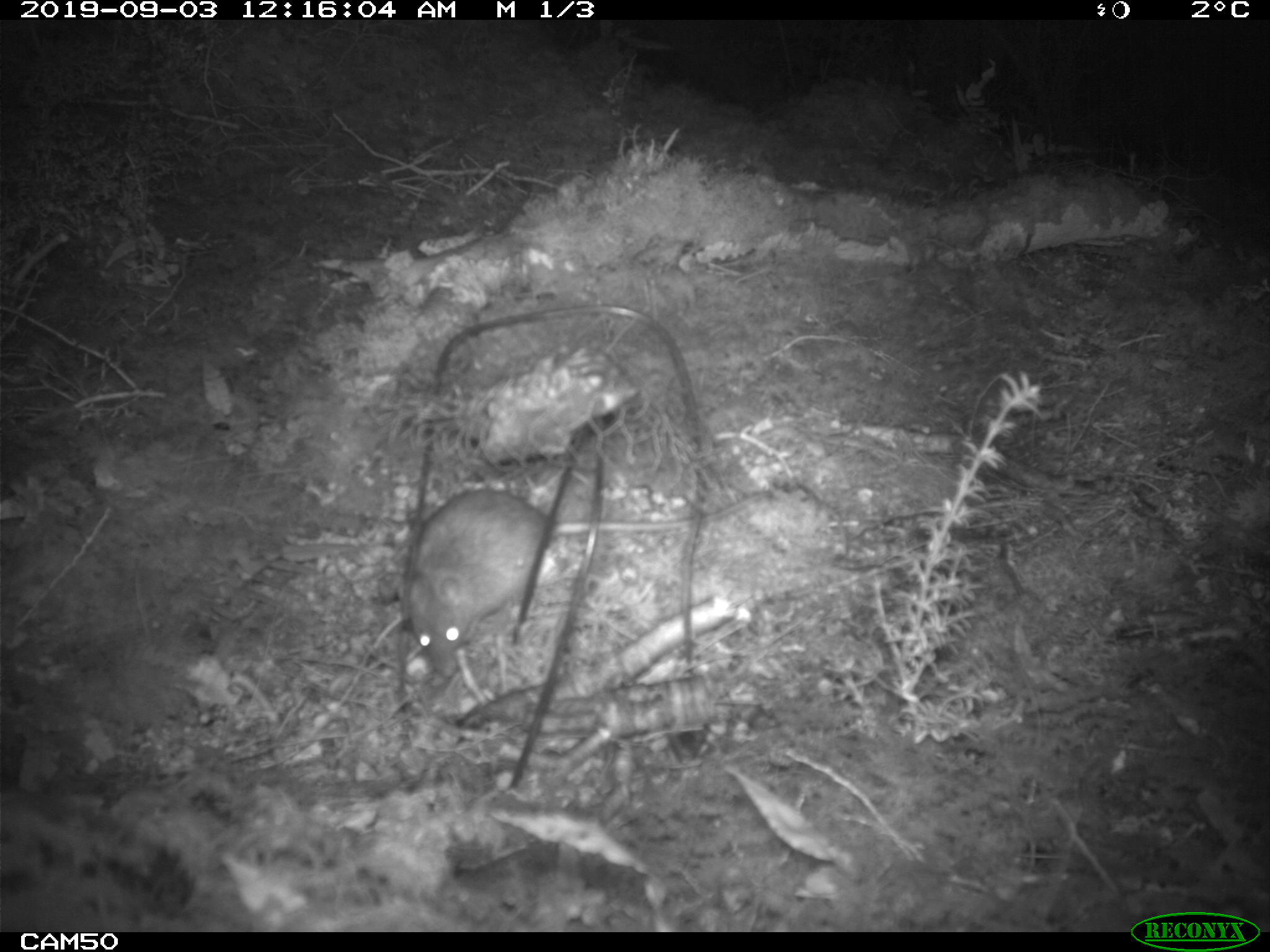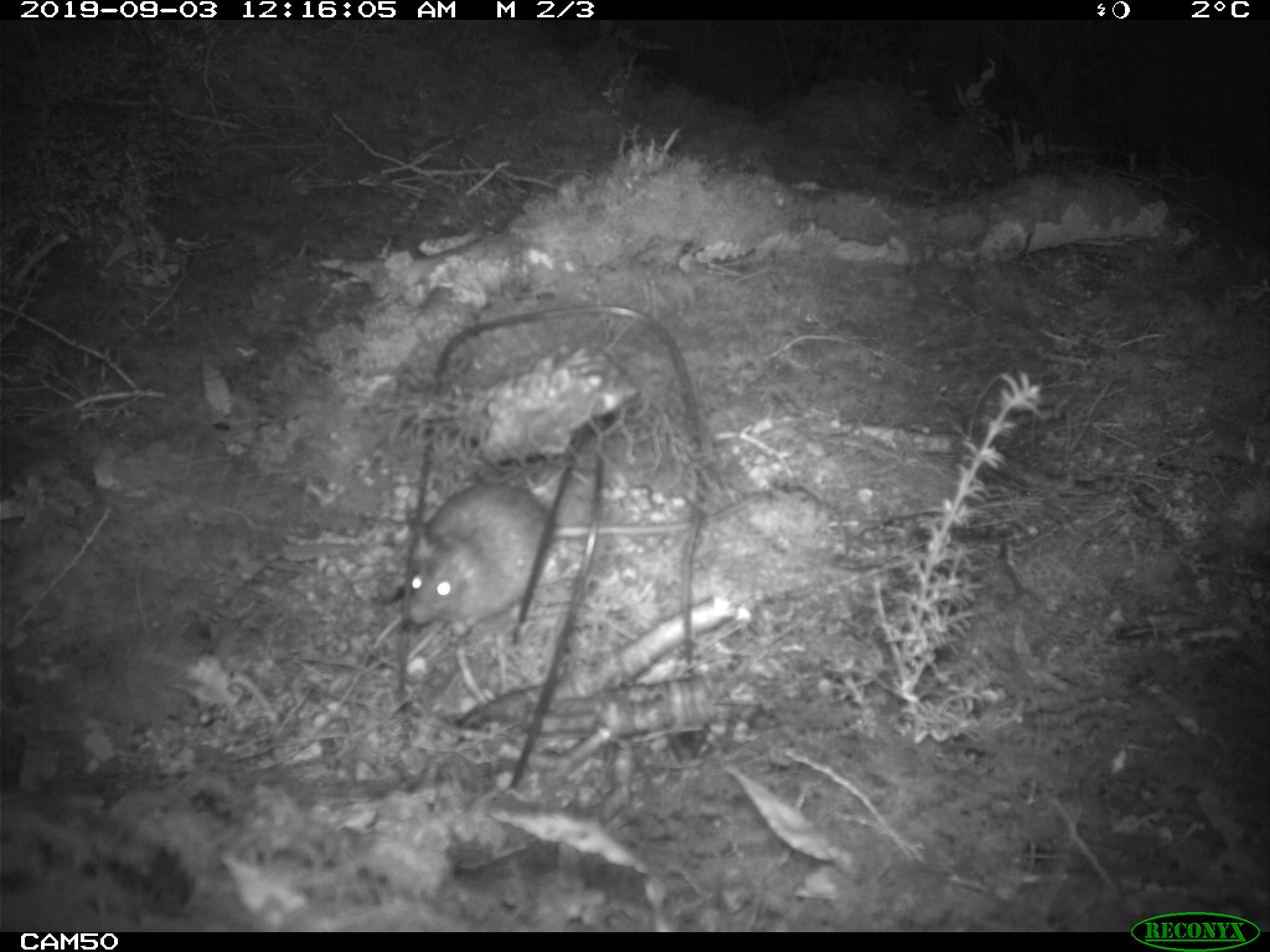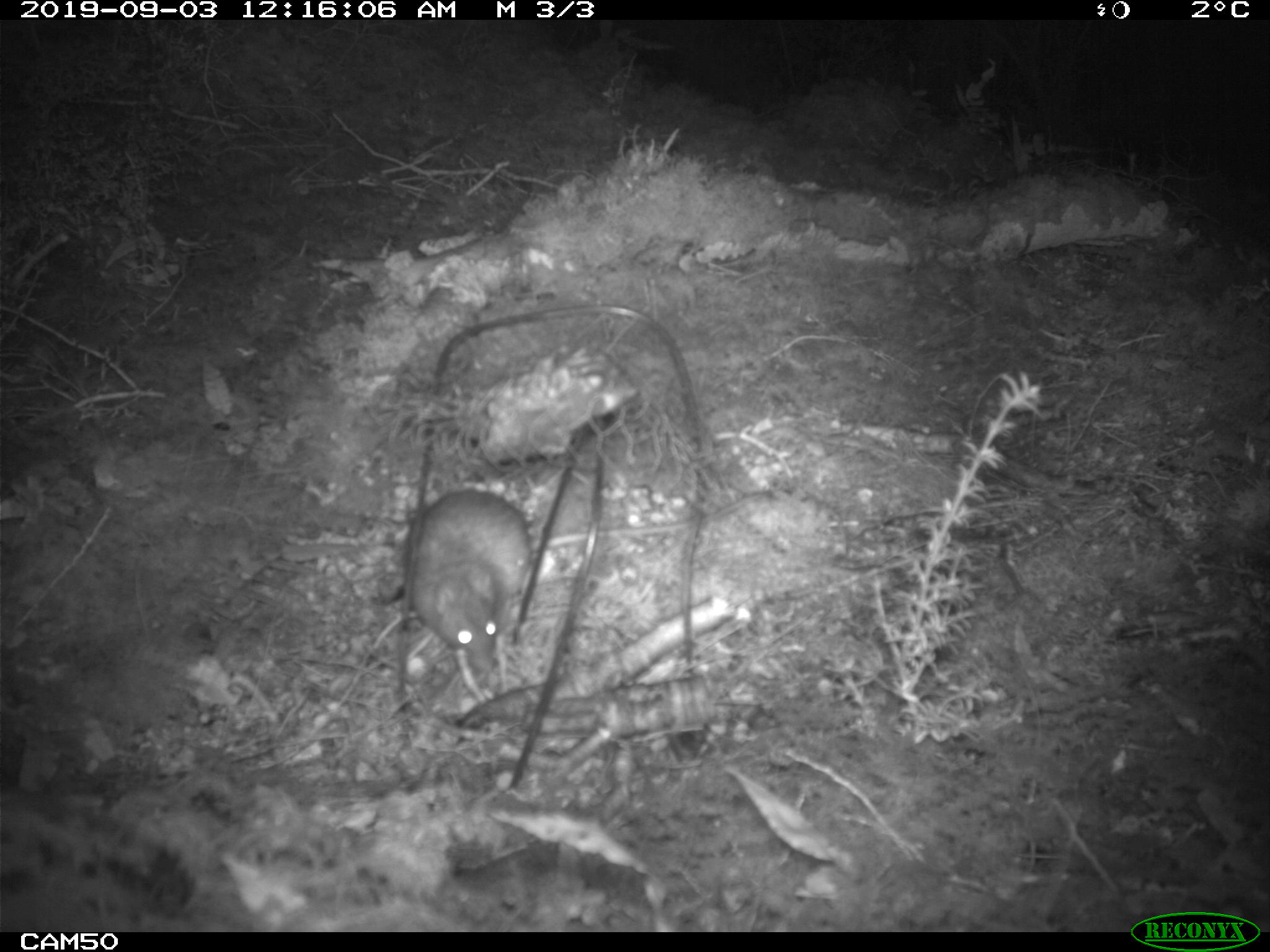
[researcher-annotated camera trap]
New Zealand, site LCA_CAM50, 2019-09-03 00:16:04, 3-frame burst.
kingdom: Animalia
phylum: Chordata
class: Mammalia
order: Rodentia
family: Muridae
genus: Rattus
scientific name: Rattus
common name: rat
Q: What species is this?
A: Rat (Rattus).